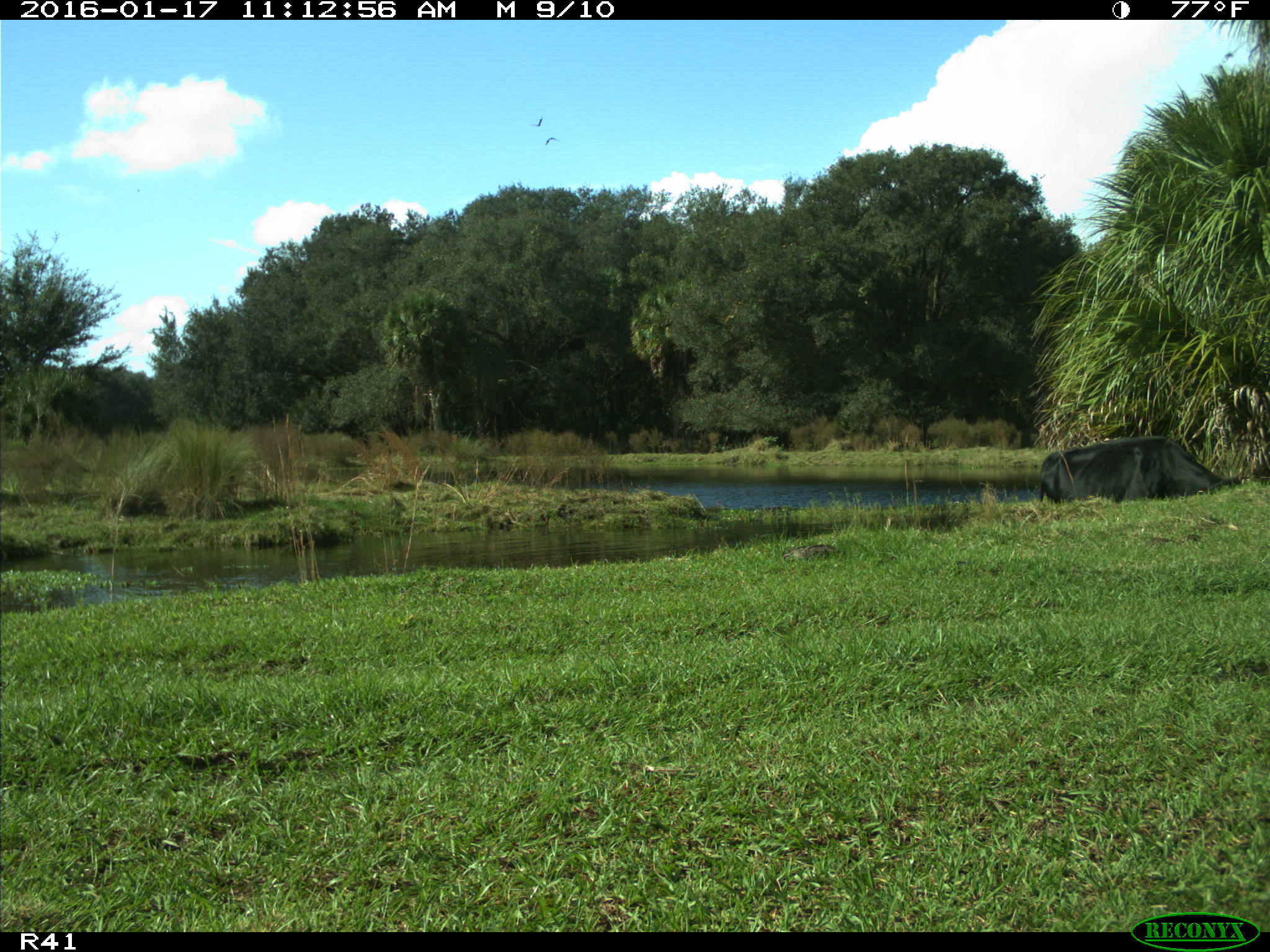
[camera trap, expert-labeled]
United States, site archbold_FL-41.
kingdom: Animalia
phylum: Chordata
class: Mammalia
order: Artiodactyla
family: Bovidae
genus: Bos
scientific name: Bos taurus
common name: domestic cow